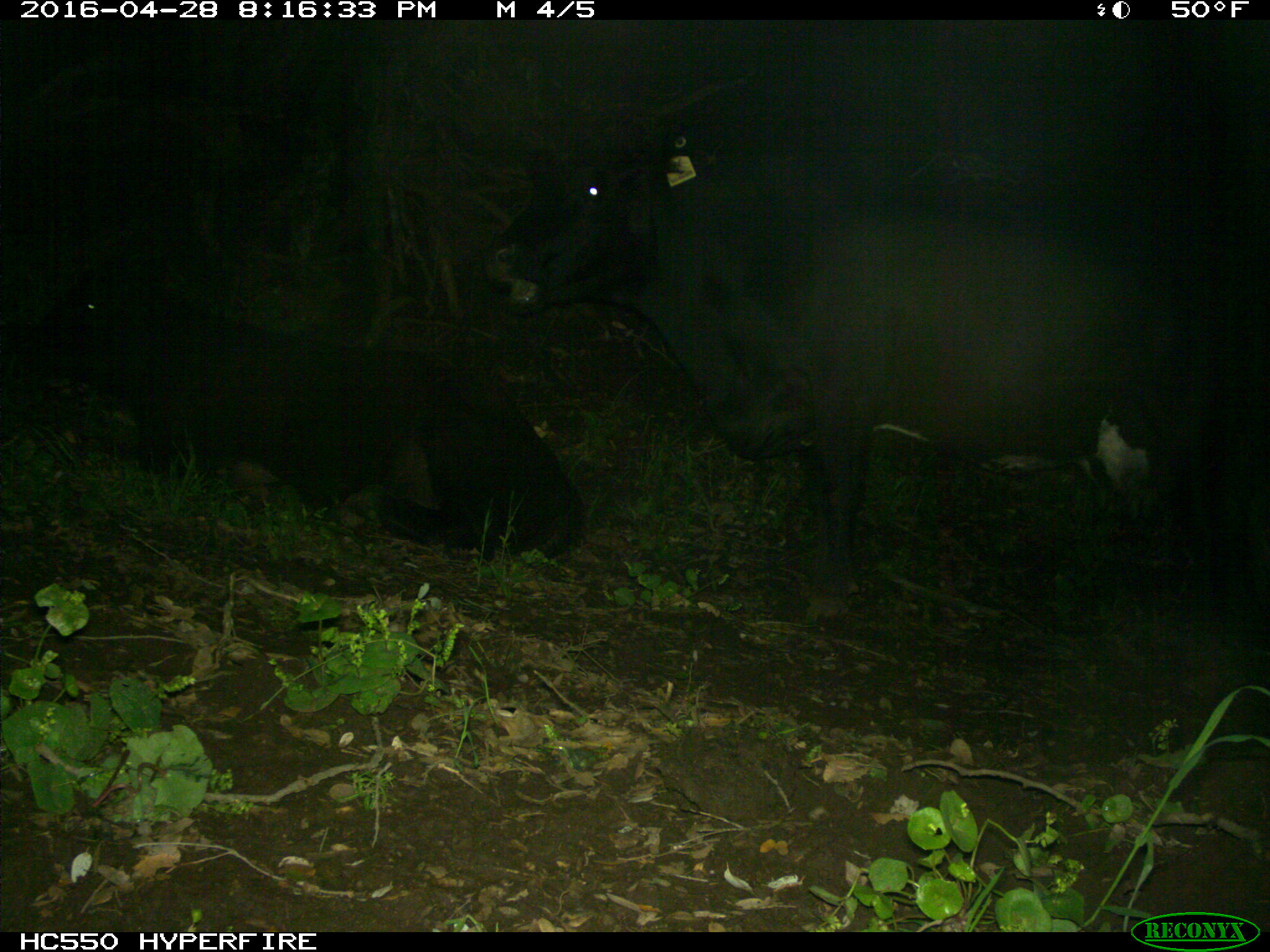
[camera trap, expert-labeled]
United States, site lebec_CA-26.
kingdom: Animalia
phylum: Chordata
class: Mammalia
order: Artiodactyla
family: Bovidae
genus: Bos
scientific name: Bos taurus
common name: domestic cow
Bos taurus (domestic cow).